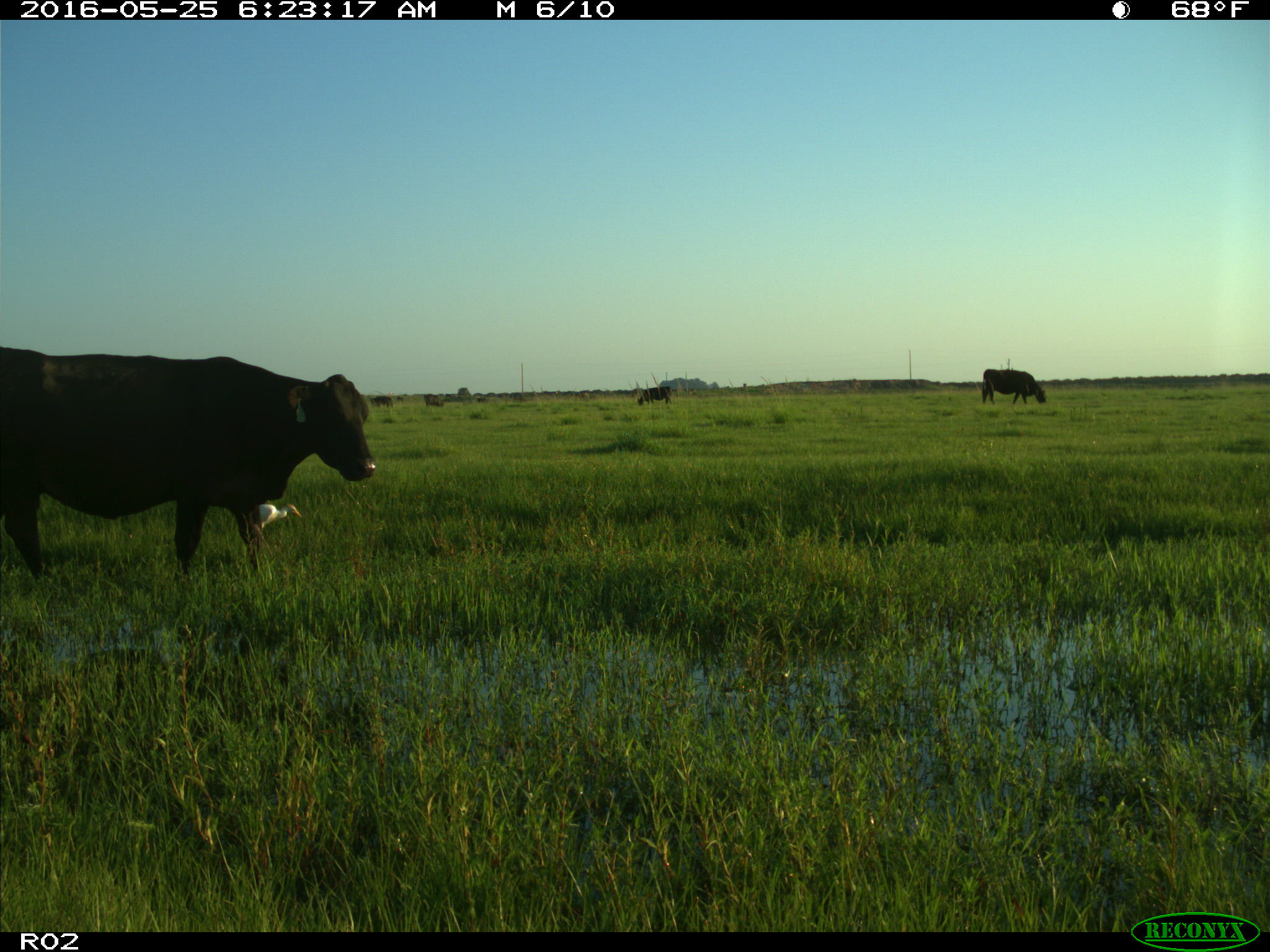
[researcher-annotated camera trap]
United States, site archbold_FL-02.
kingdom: Animalia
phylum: Chordata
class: Mammalia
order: Artiodactyla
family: Bovidae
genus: Bos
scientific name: Bos taurus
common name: domestic cow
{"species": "Bos taurus (domestic cow)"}